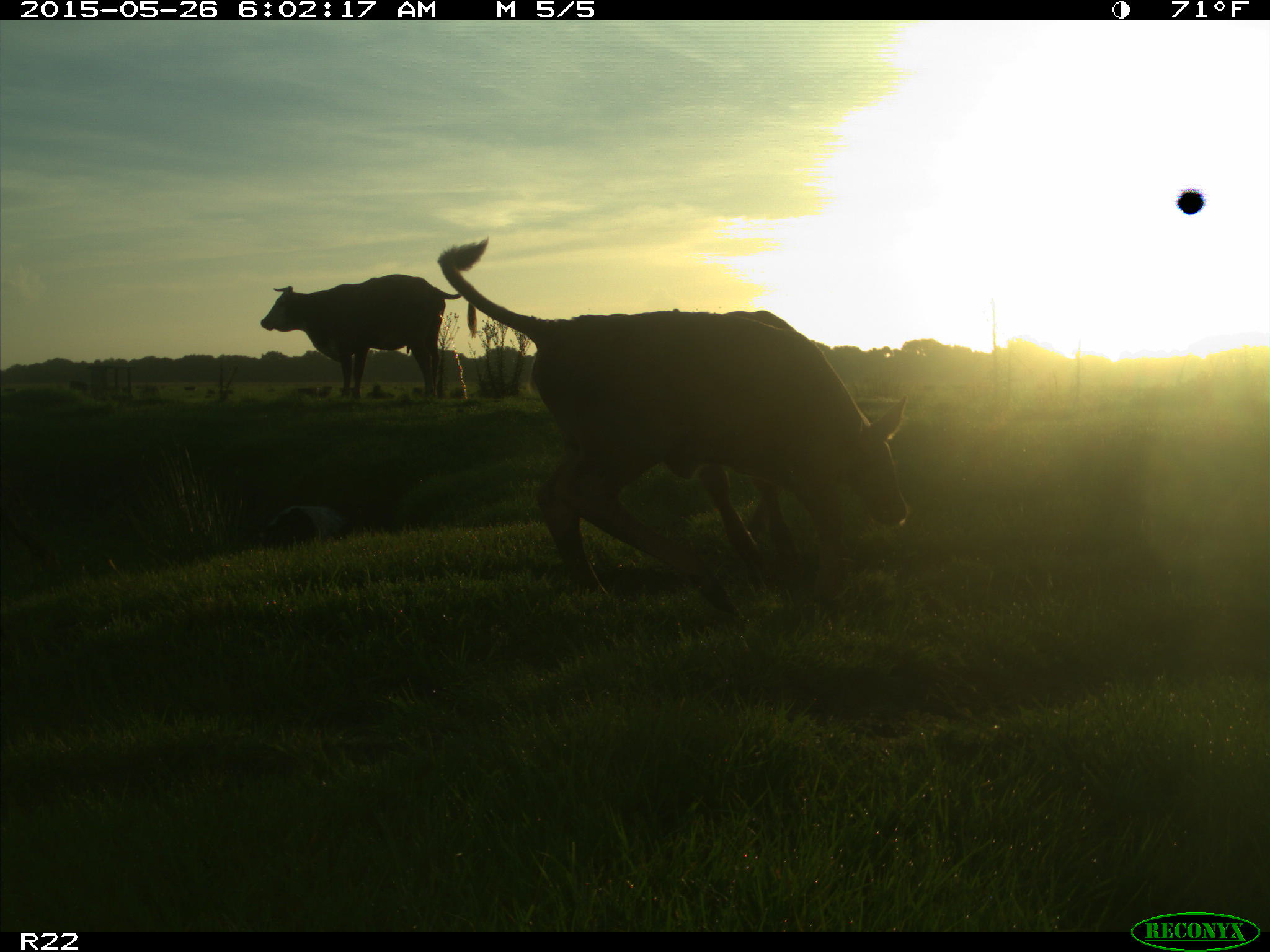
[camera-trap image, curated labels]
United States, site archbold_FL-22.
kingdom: Animalia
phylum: Chordata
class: Mammalia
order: Artiodactyla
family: Bovidae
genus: Bos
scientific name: Bos taurus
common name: domestic cow